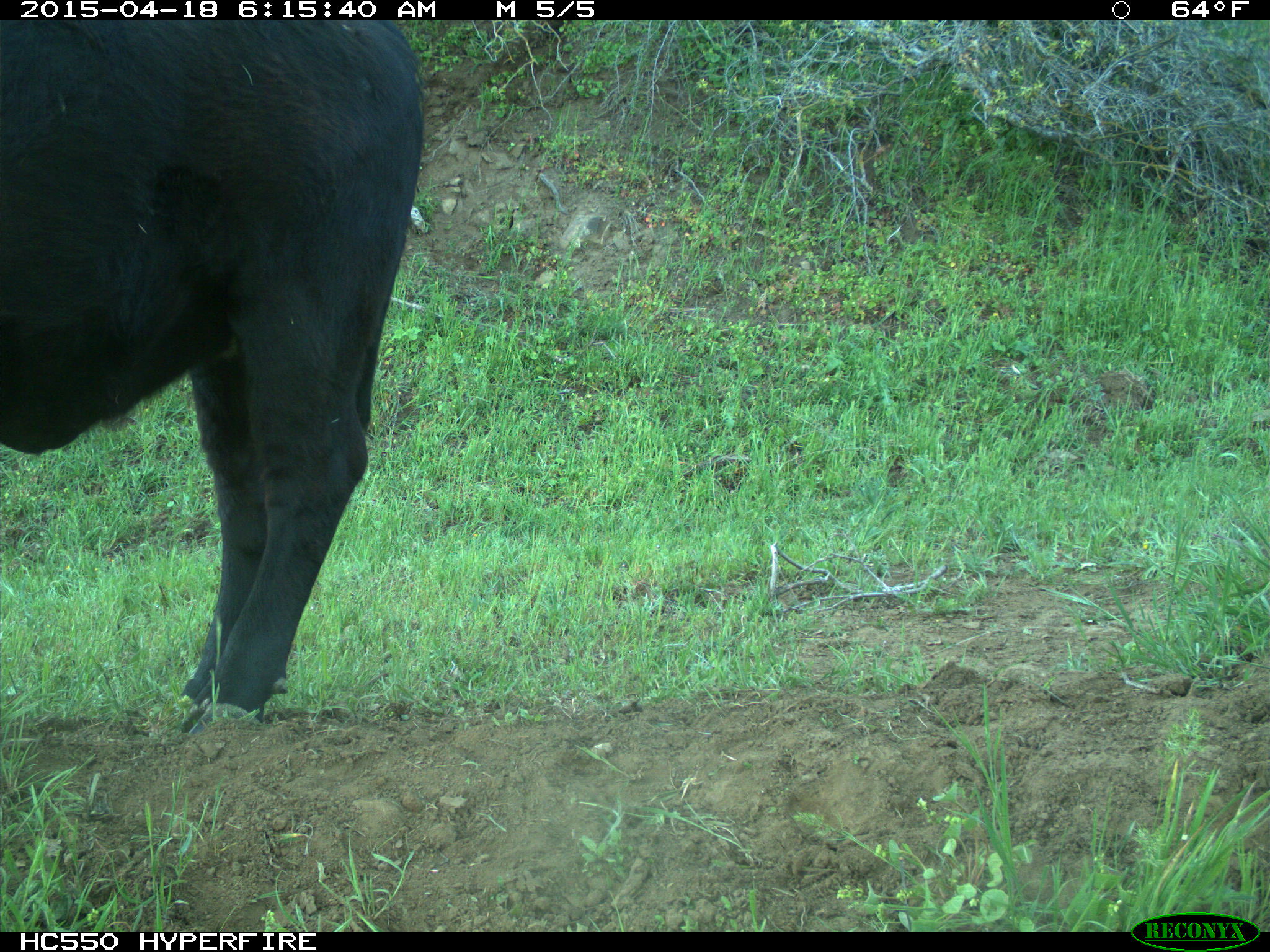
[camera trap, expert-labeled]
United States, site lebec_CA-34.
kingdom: Animalia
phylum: Chordata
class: Mammalia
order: Artiodactyla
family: Bovidae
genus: Bos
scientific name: Bos taurus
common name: domestic cow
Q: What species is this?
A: Bos taurus (domestic cow).